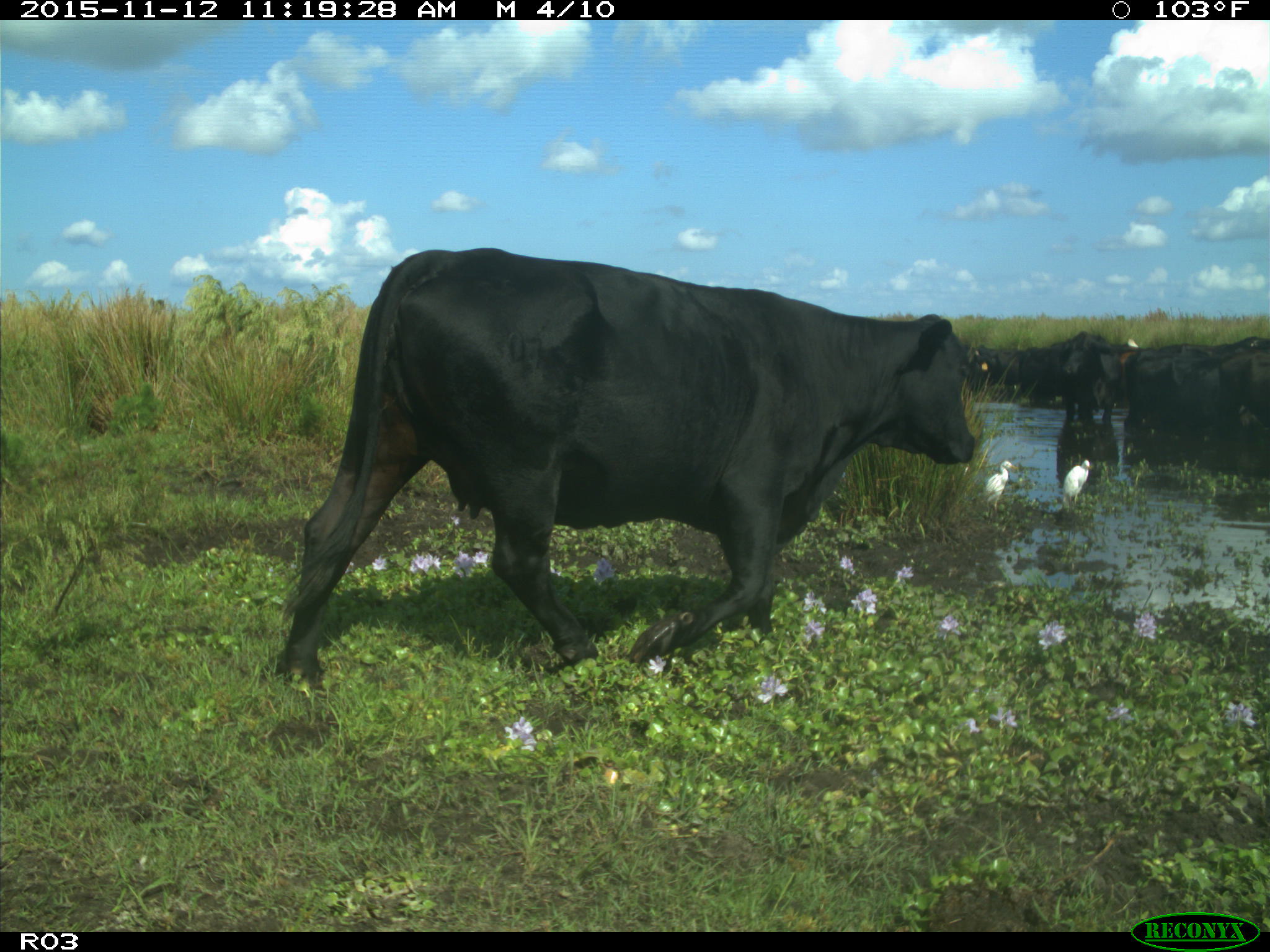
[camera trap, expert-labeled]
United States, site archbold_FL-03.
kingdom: Animalia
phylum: Chordata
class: Mammalia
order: Artiodactyla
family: Bovidae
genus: Bos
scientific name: Bos taurus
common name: domestic cow